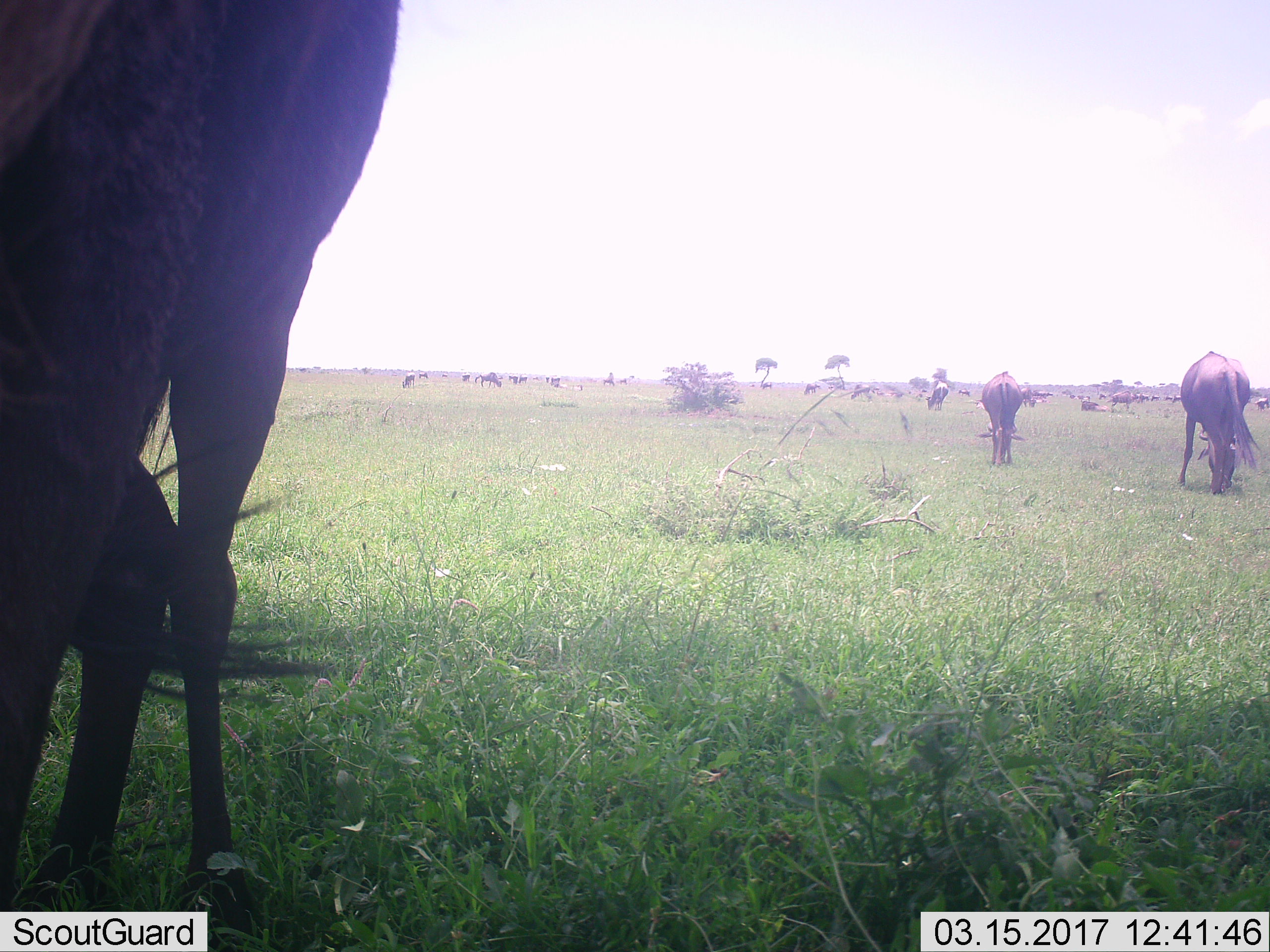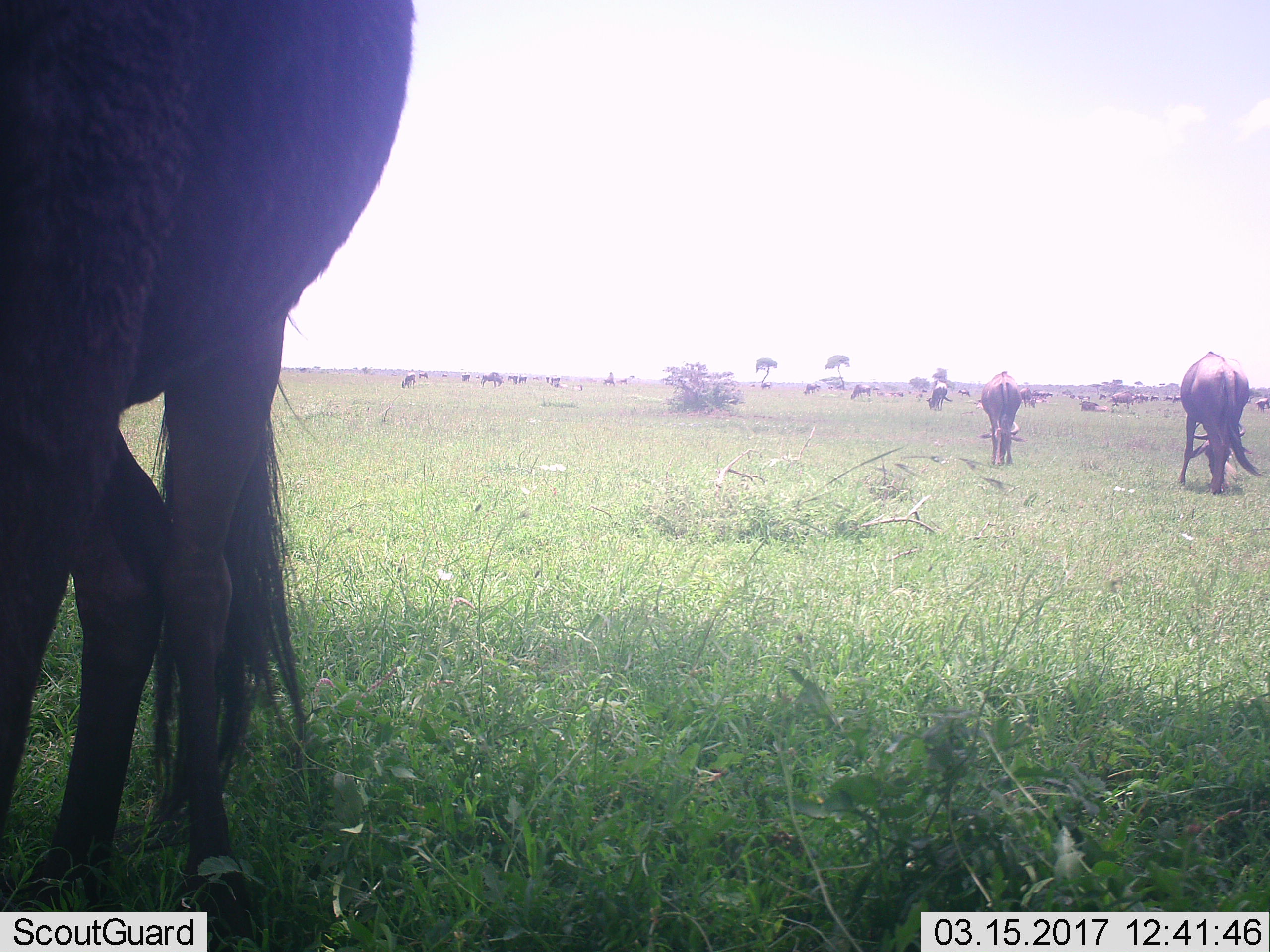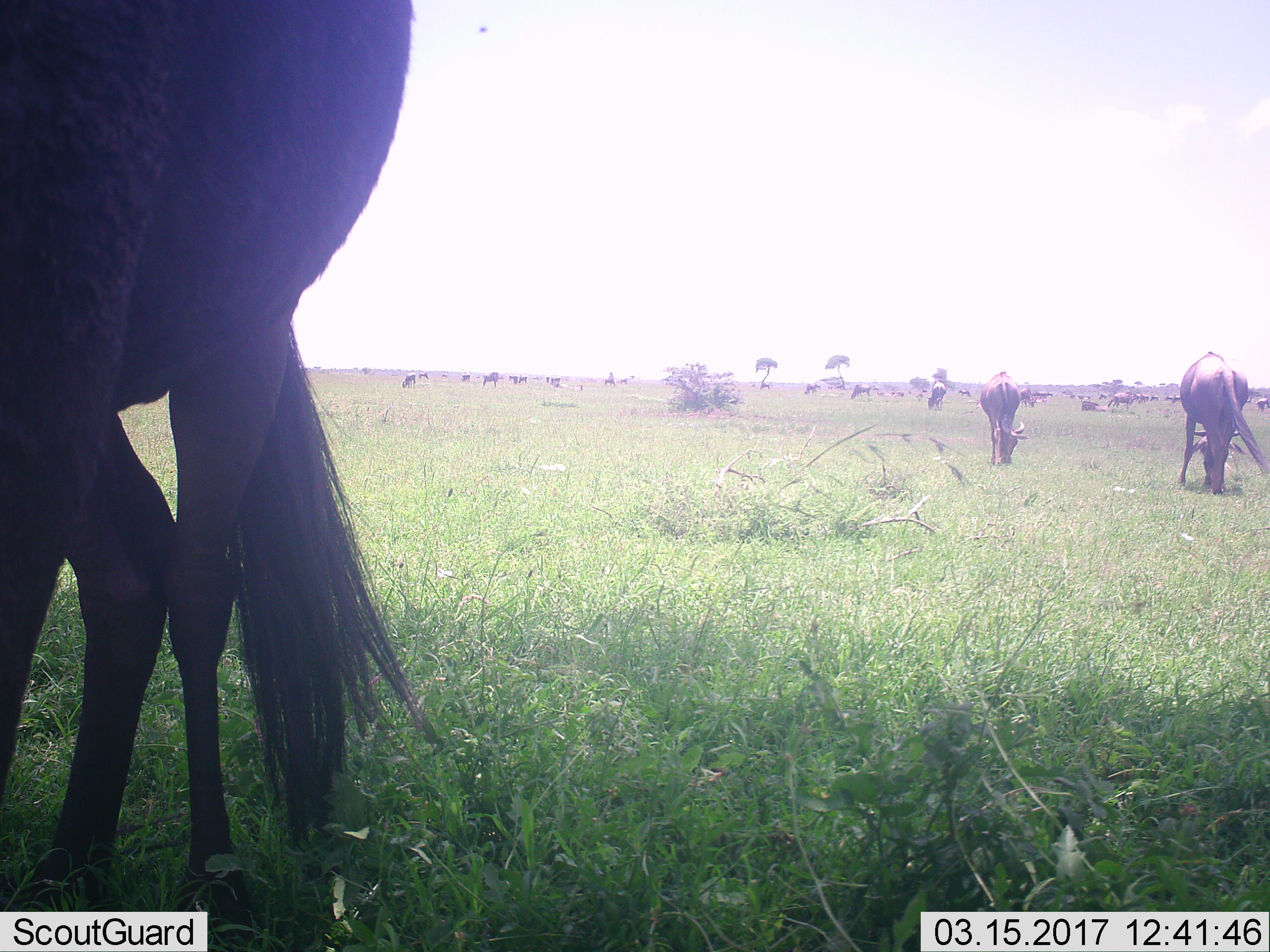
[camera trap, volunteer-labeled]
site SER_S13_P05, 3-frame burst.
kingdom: Animalia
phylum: Chordata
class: Mammalia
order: Artiodactyla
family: Bovidae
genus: Connochaetes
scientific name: Connochaetes taurinus taurinus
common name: blue wildebeest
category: wildebeestblue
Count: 11-50.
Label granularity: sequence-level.